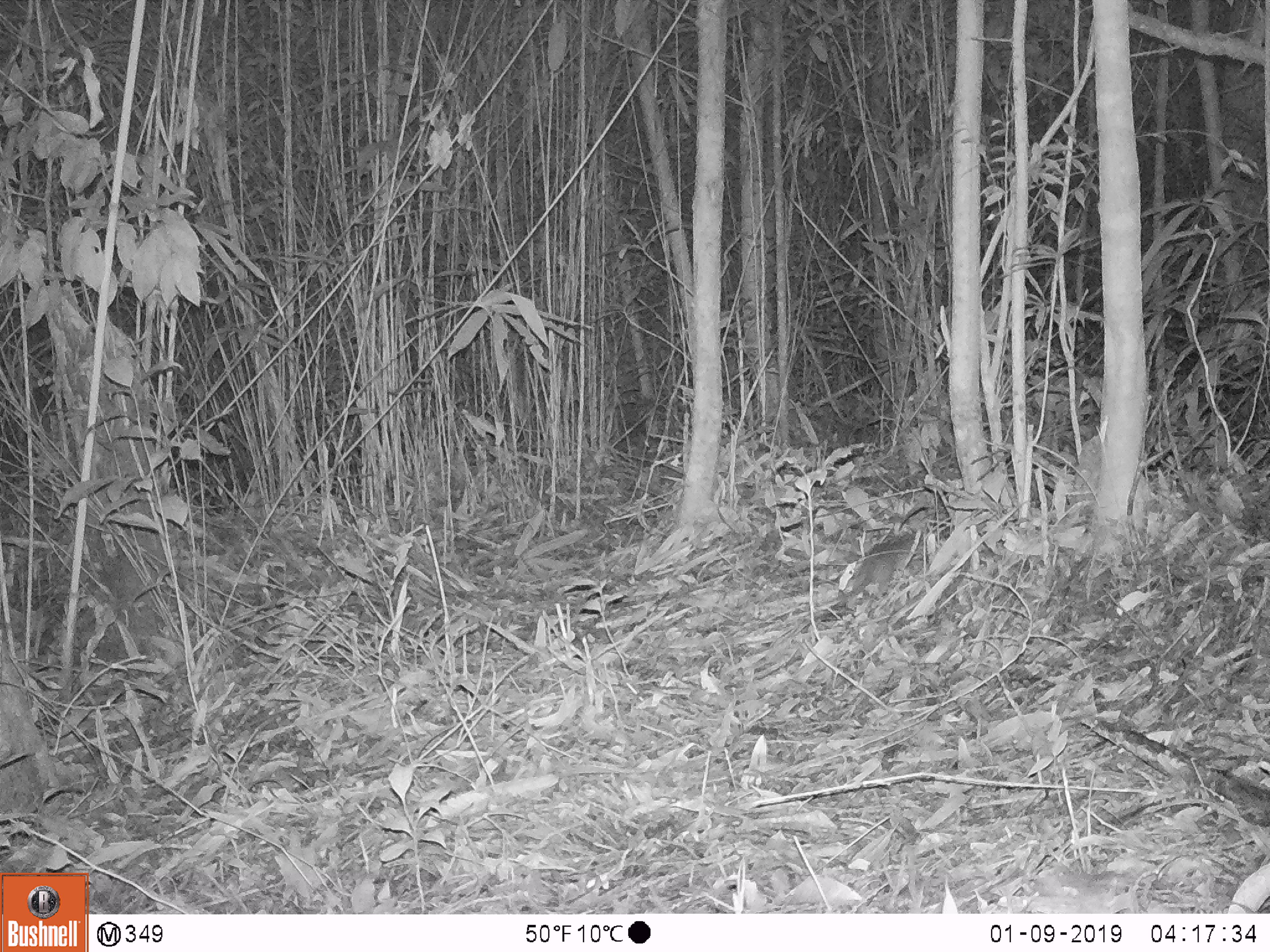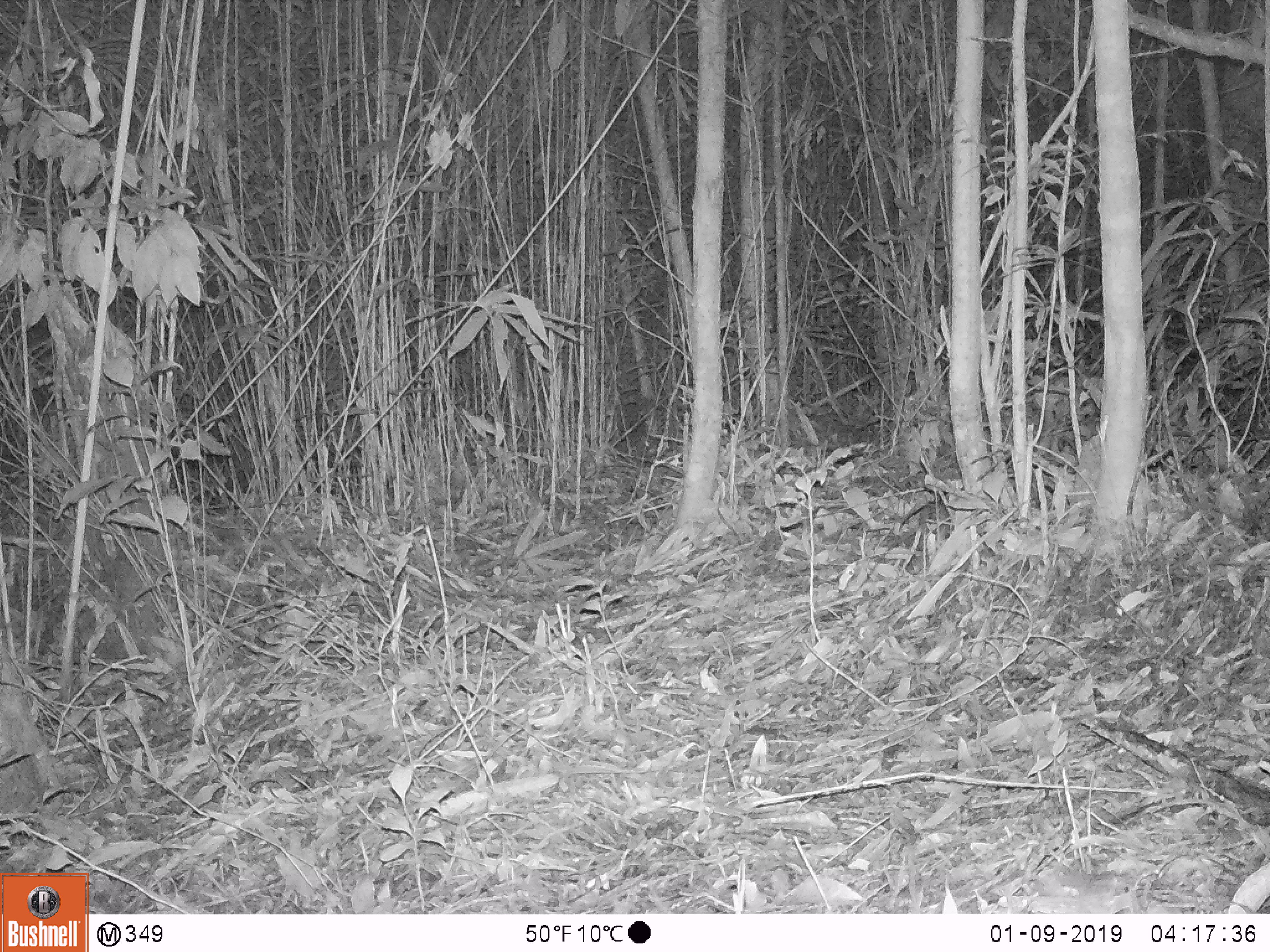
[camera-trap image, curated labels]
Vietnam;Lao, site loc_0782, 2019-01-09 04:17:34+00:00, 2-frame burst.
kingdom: Animalia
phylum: Chordata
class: Mammalia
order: Rodentia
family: Muridae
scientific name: Muridae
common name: old-world mice and rats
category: unidentified murid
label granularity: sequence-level